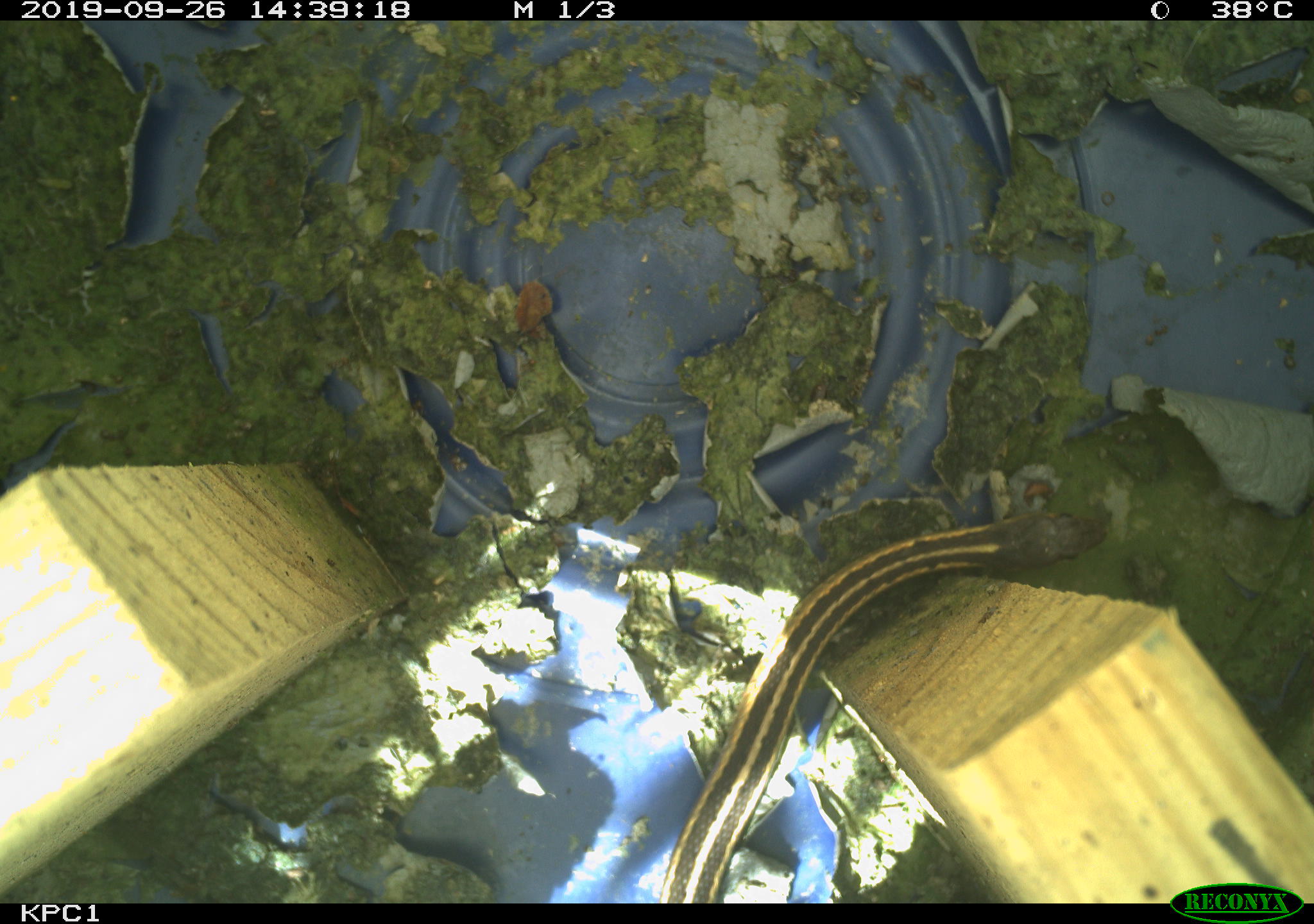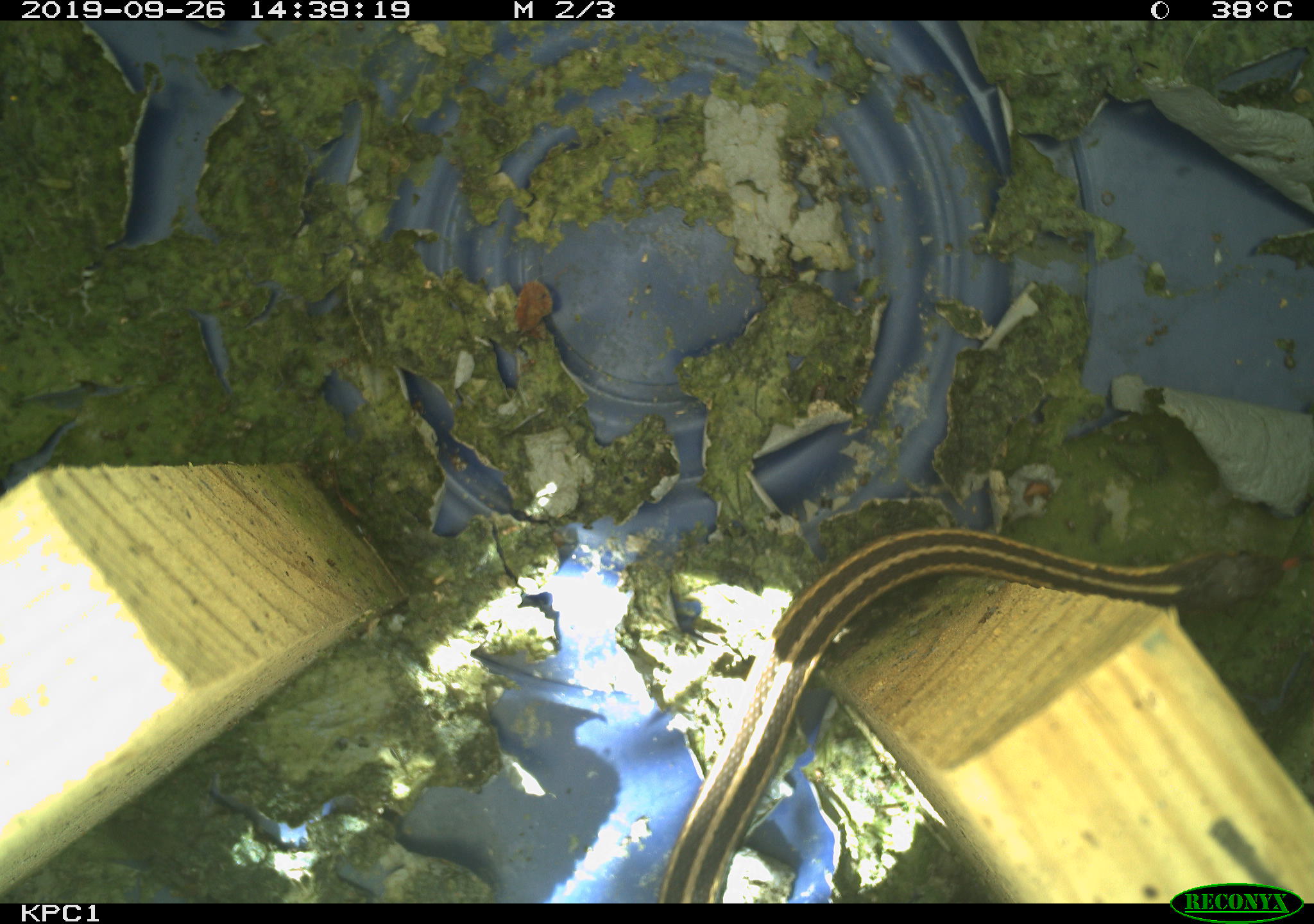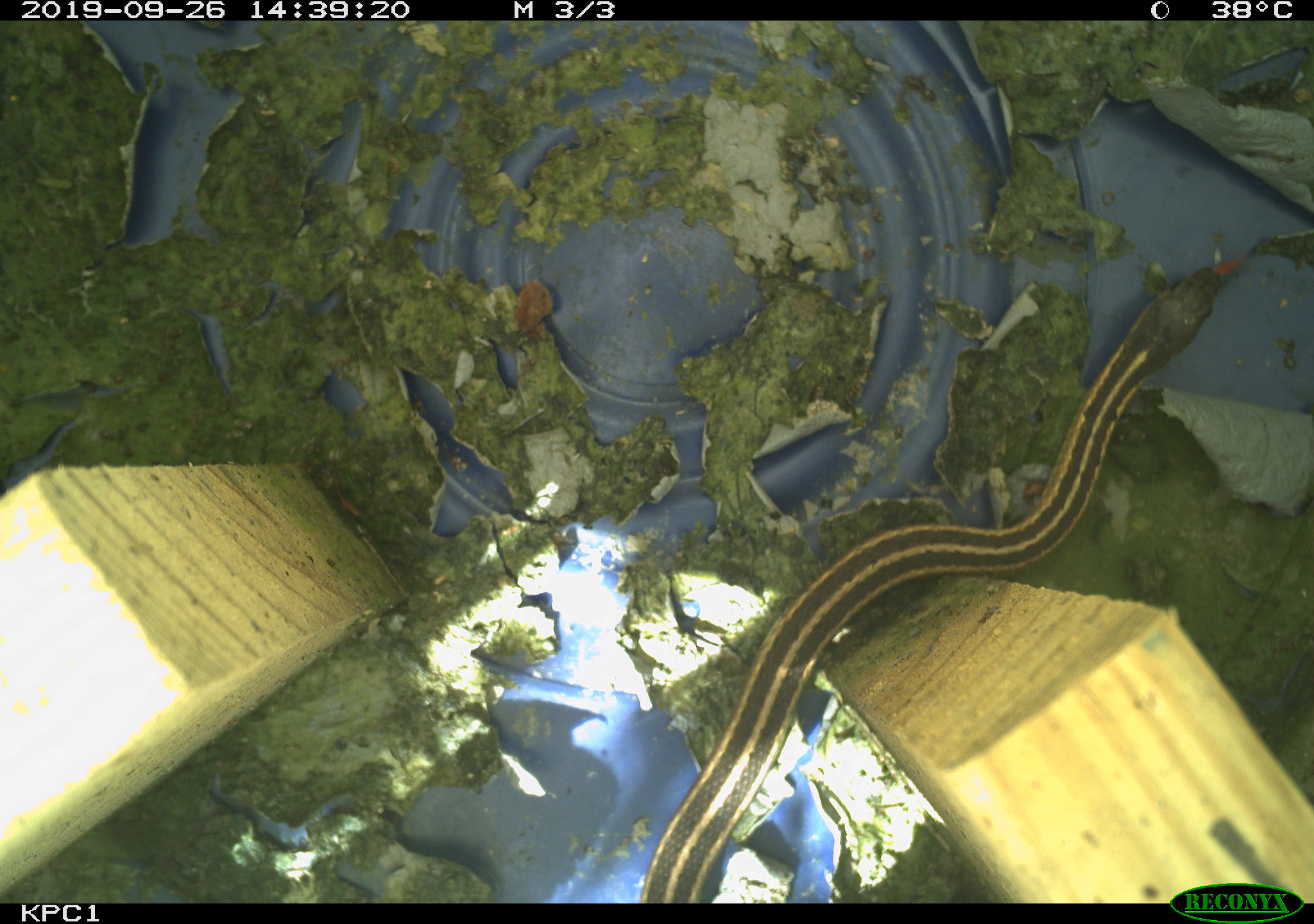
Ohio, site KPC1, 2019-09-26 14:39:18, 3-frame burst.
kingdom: Animalia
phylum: Chordata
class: Reptilia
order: Squamata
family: Colubridae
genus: Thamnophis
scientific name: Thamnophis sirtalis sirtalis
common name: eastern gartersnake